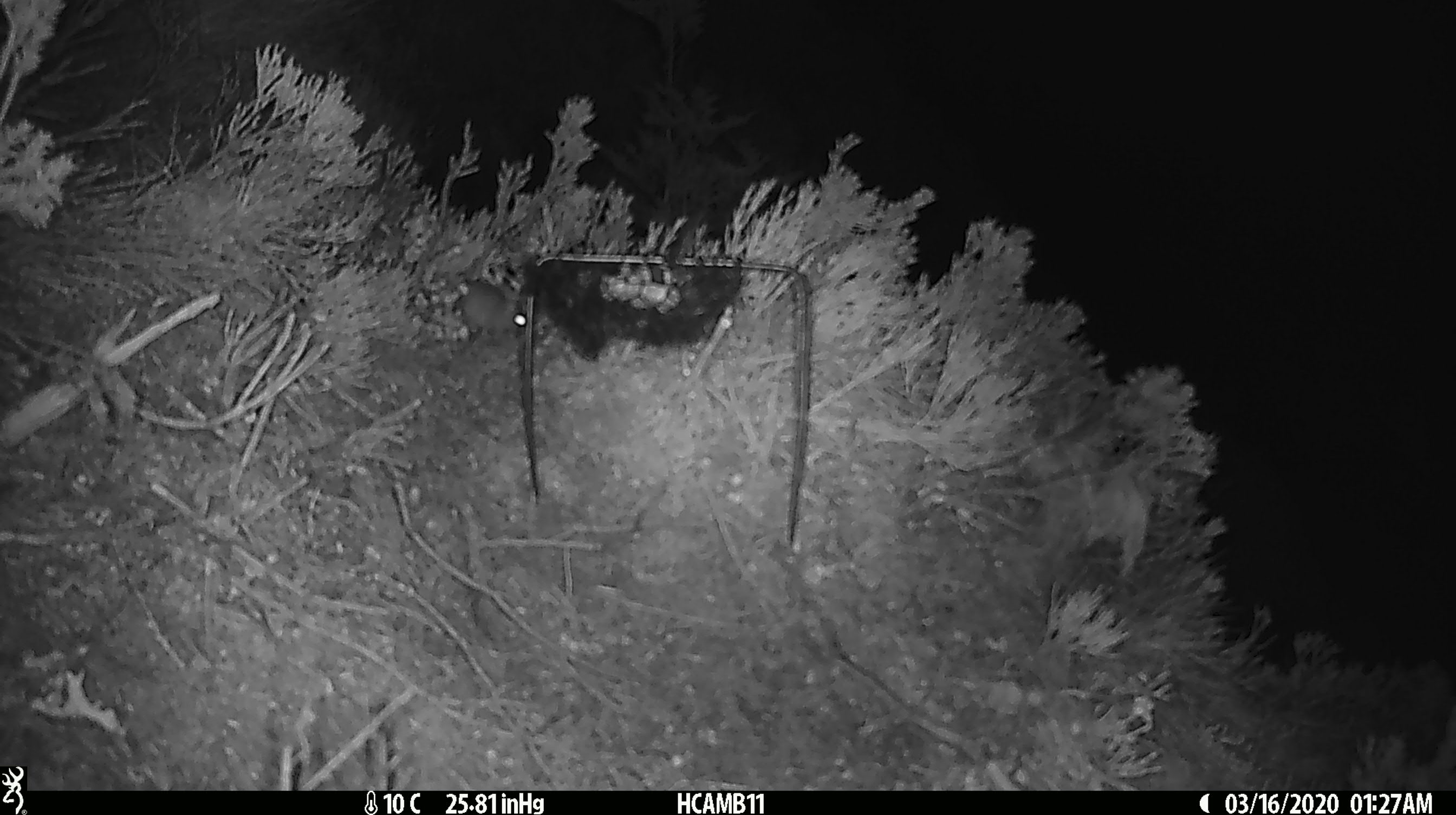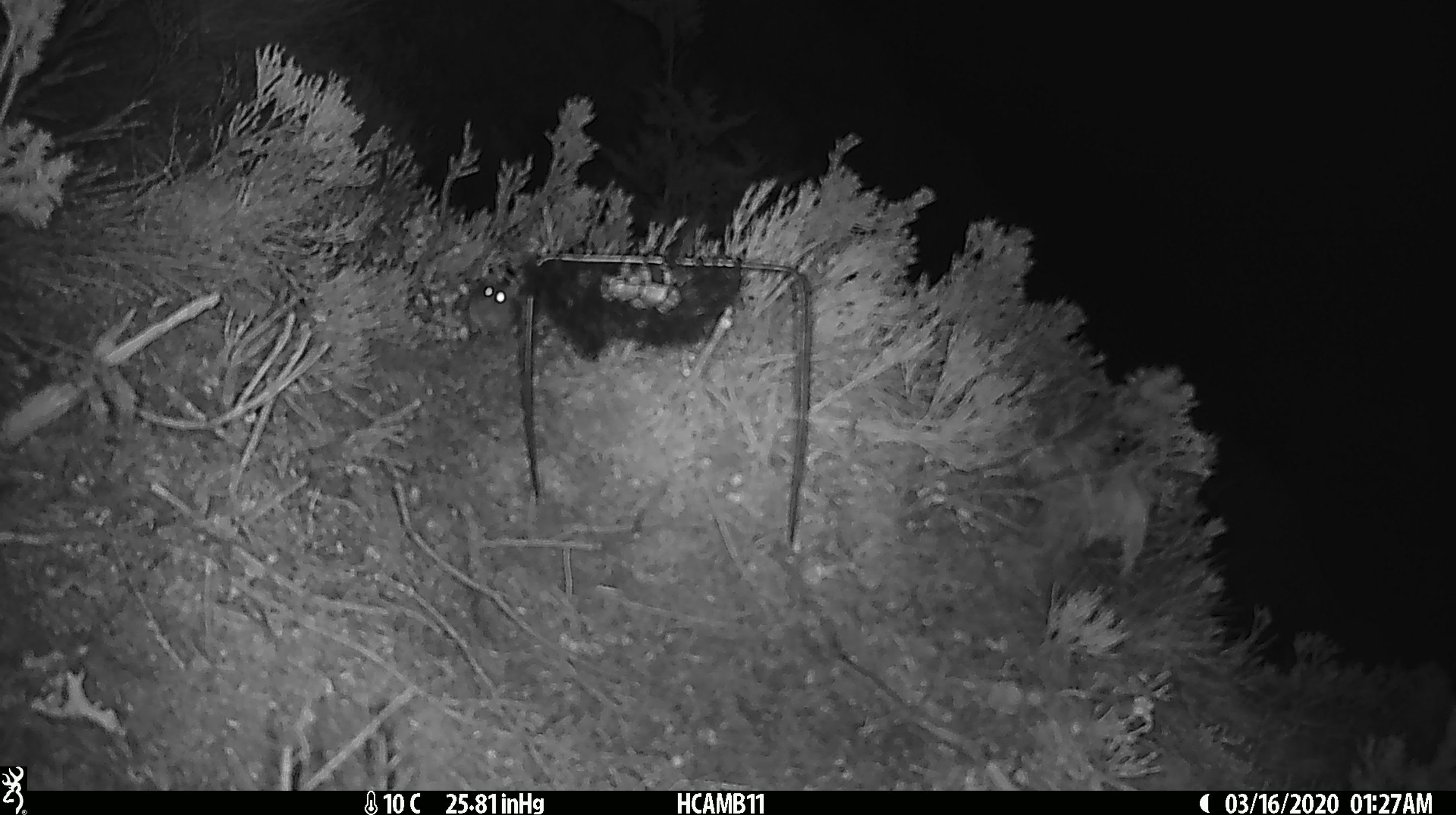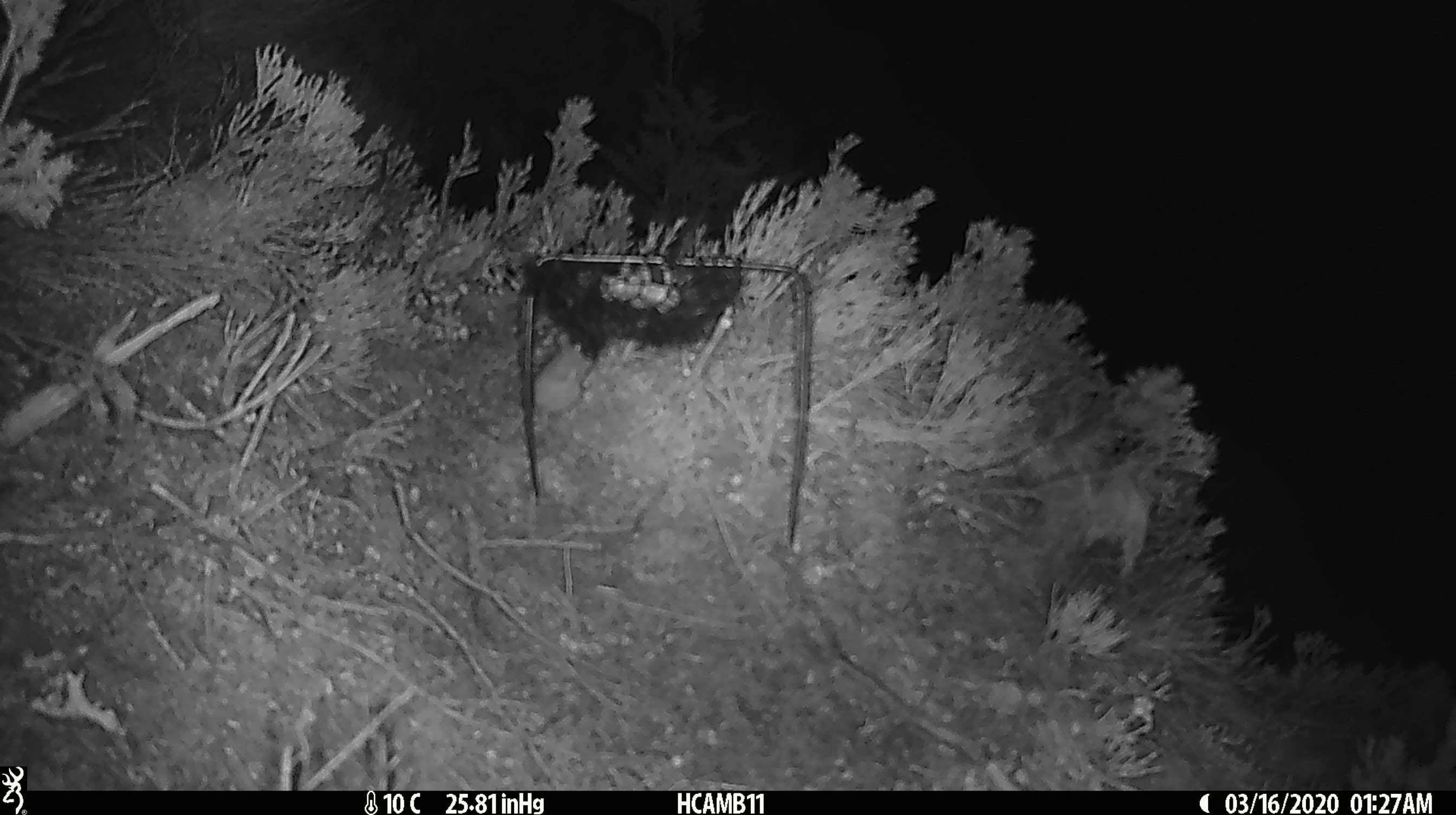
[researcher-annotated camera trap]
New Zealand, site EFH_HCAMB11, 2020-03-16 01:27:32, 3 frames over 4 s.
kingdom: Animalia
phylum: Chordata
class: Mammalia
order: Rodentia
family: Muridae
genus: Mus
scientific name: Mus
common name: mouse